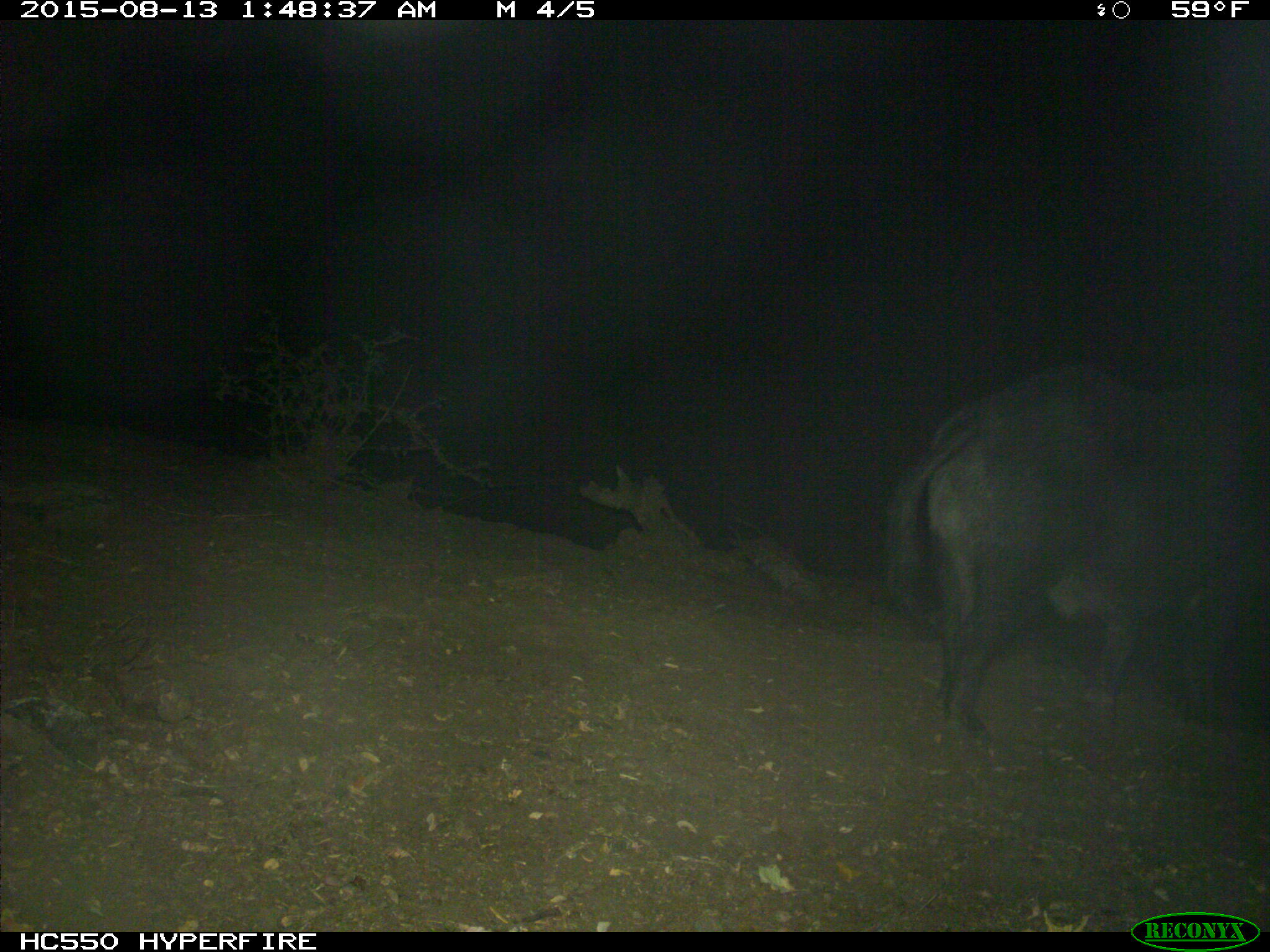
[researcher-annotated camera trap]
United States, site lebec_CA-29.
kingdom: Animalia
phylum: Chordata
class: Mammalia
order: Artiodactyla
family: Suidae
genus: Sus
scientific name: Sus scrofa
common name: wild boar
Sus scrofa (wild boar).